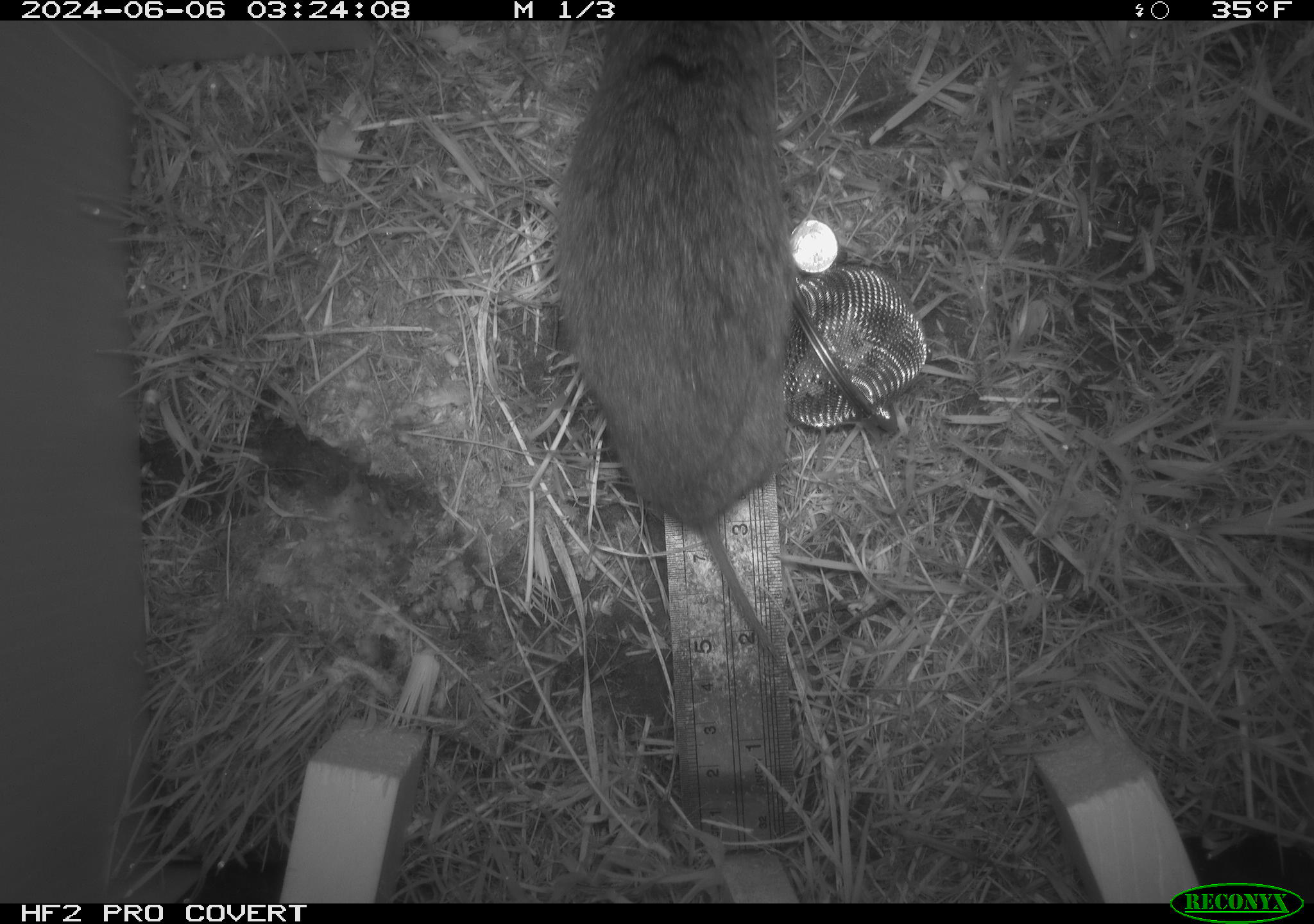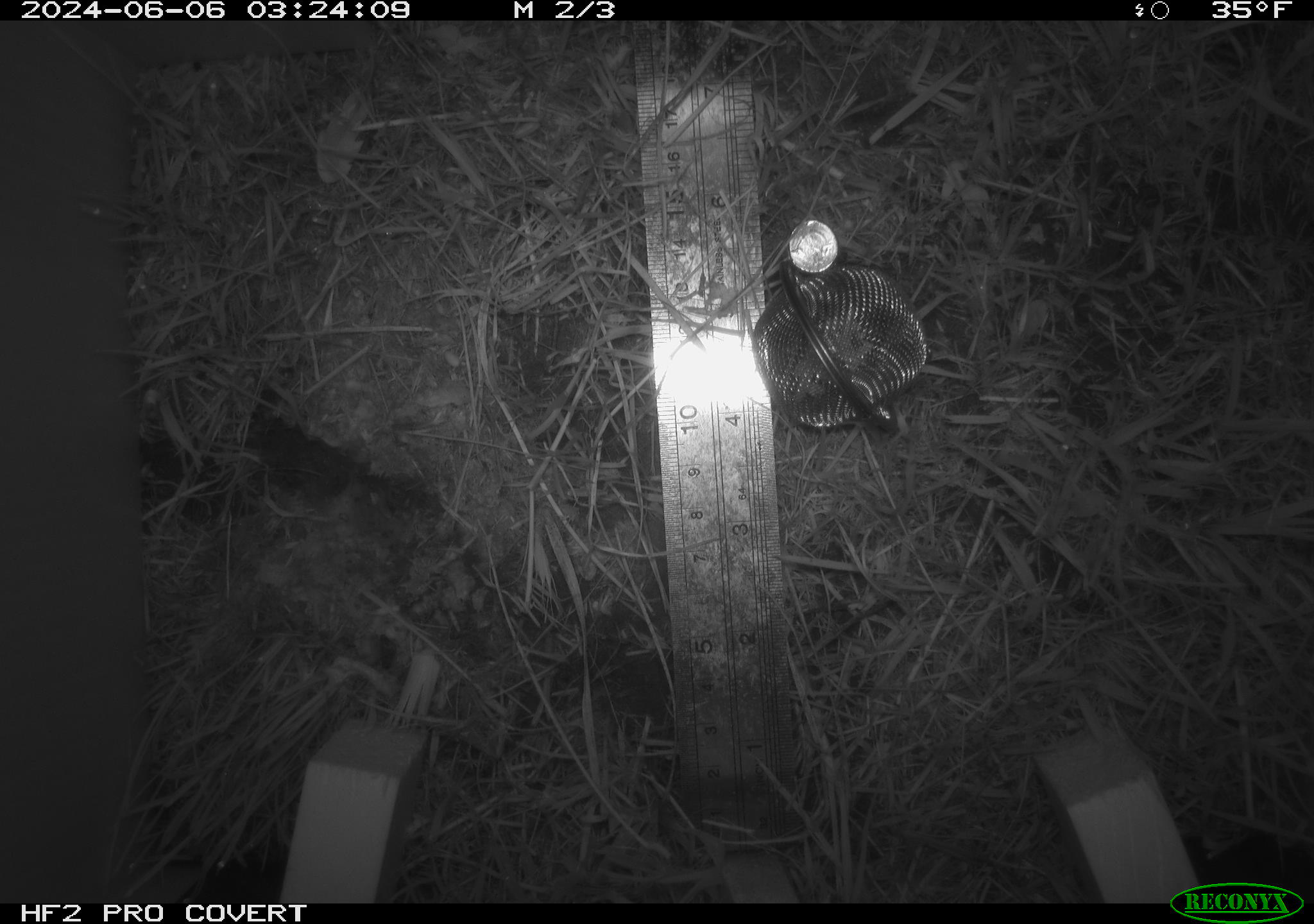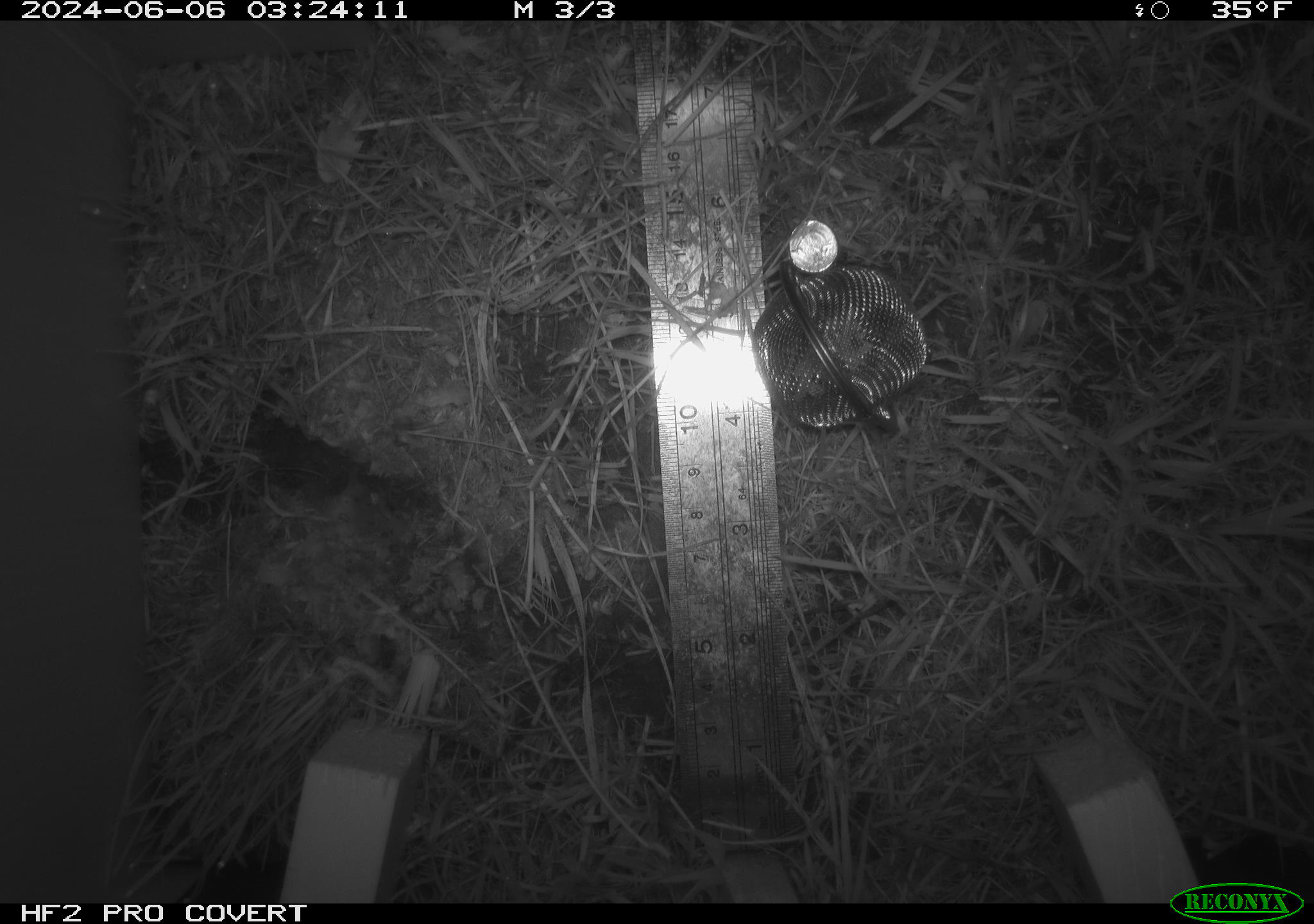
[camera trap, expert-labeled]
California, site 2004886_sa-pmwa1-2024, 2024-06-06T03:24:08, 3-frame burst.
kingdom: Animalia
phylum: Chordata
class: Mammalia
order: Rodentia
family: Cricetidae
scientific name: Arvicolinae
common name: voles, lemmings, and muskrats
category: arvicolinae subfamily